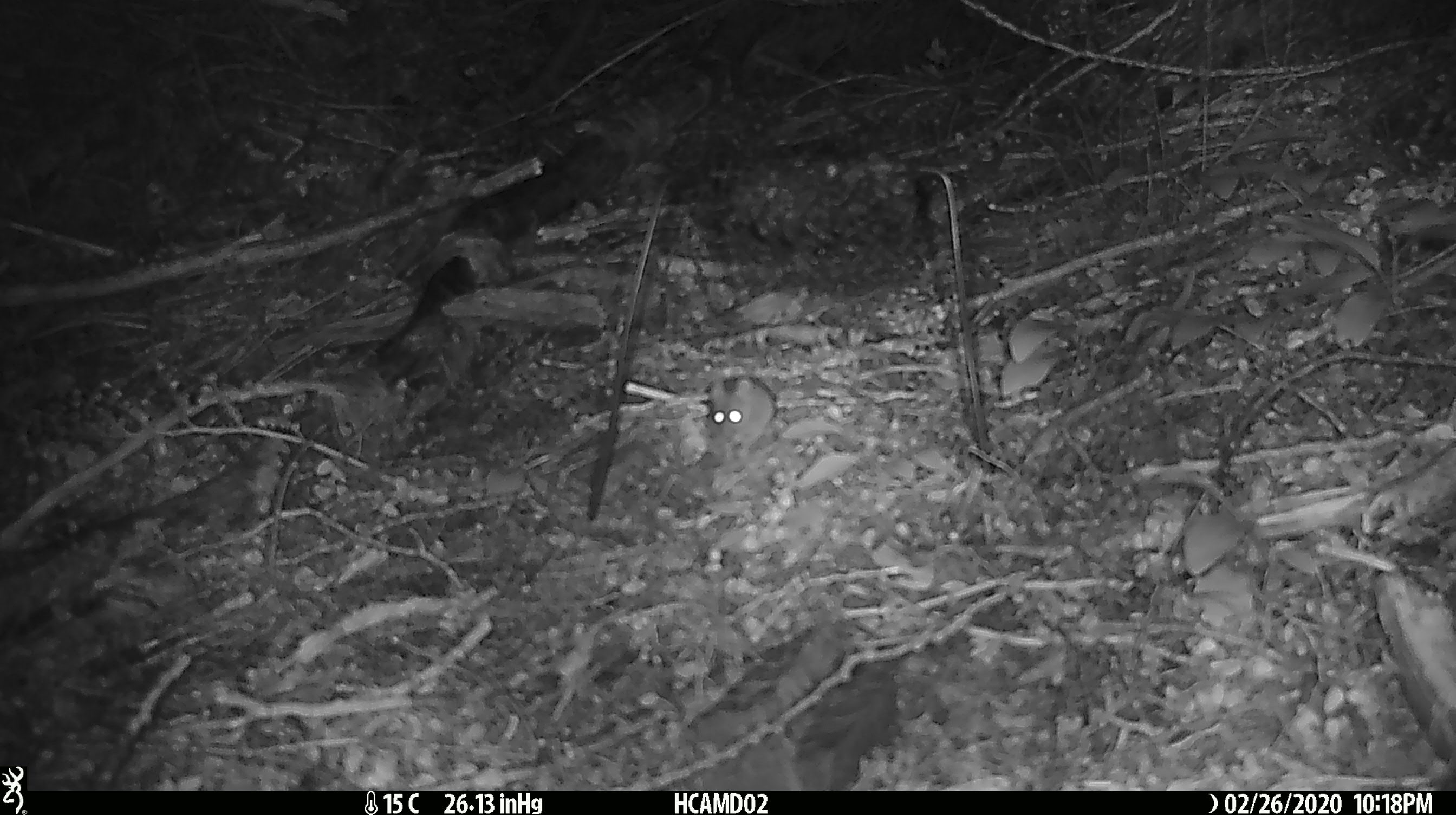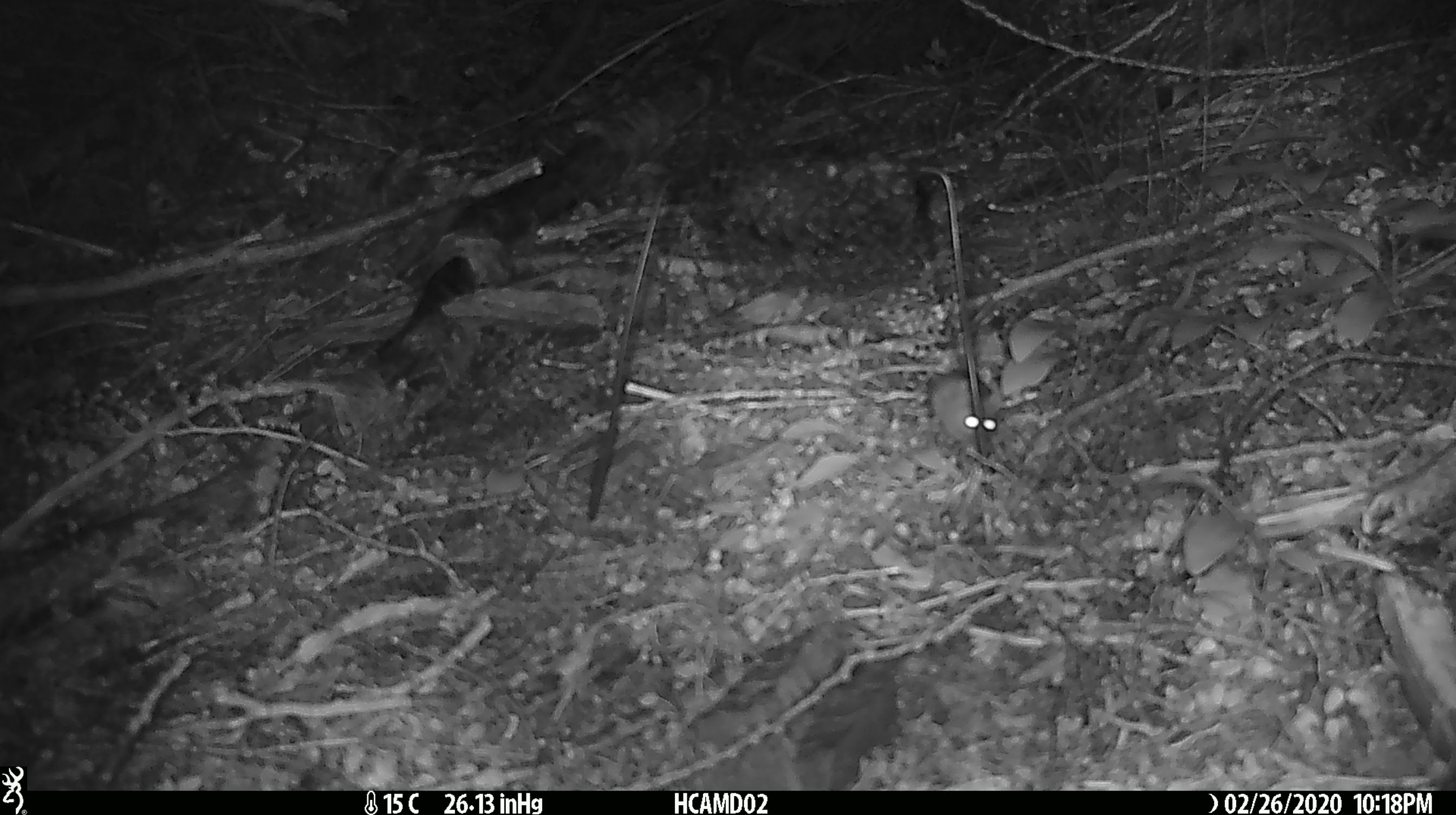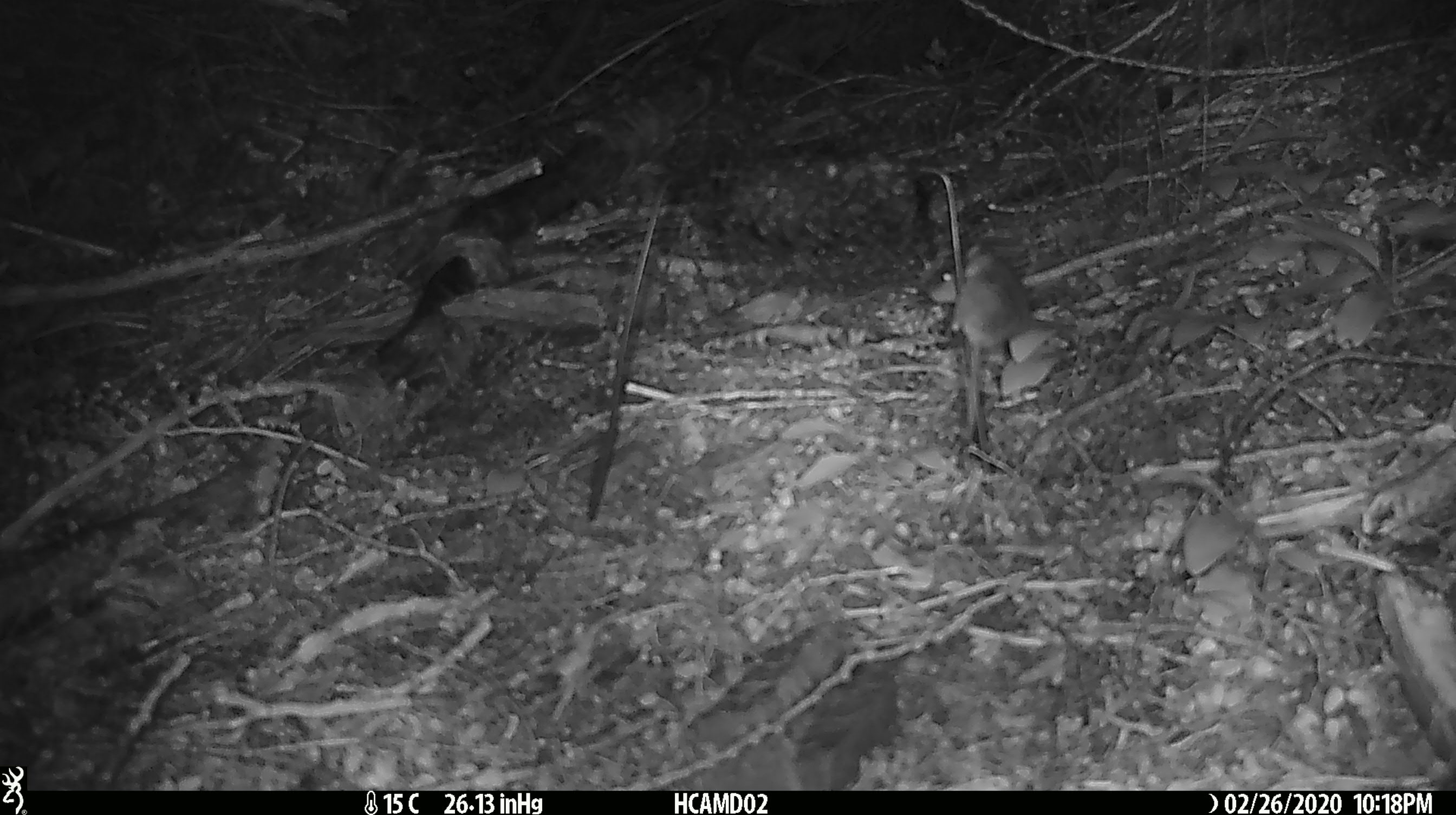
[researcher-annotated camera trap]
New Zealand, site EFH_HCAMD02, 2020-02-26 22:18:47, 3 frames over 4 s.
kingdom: Animalia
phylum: Chordata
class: Mammalia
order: Rodentia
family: Muridae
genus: Mus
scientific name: Mus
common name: mouse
Mouse (Mus).